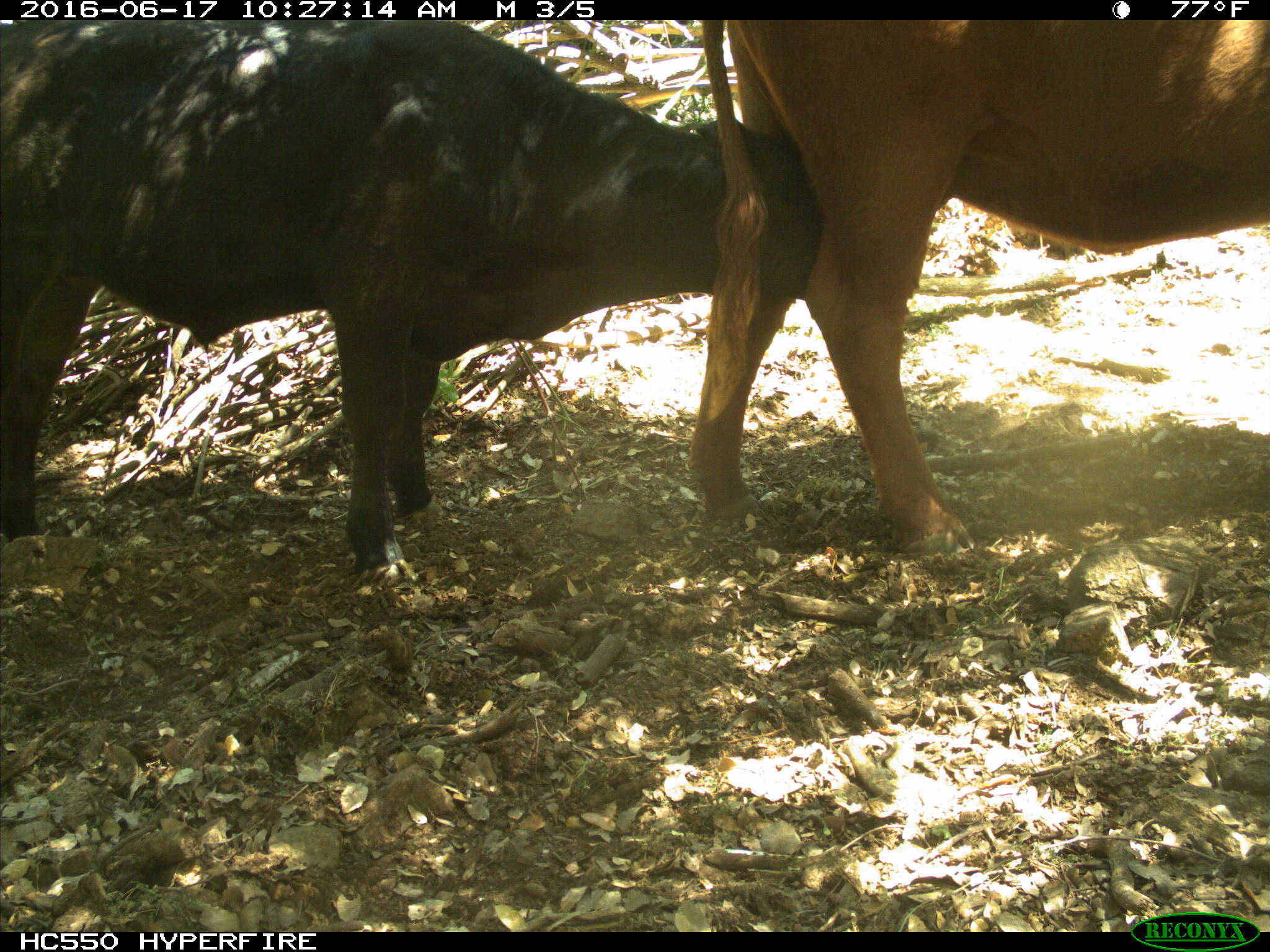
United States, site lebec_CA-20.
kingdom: Animalia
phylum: Chordata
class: Mammalia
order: Artiodactyla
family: Bovidae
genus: Bos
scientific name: Bos taurus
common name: domestic cow